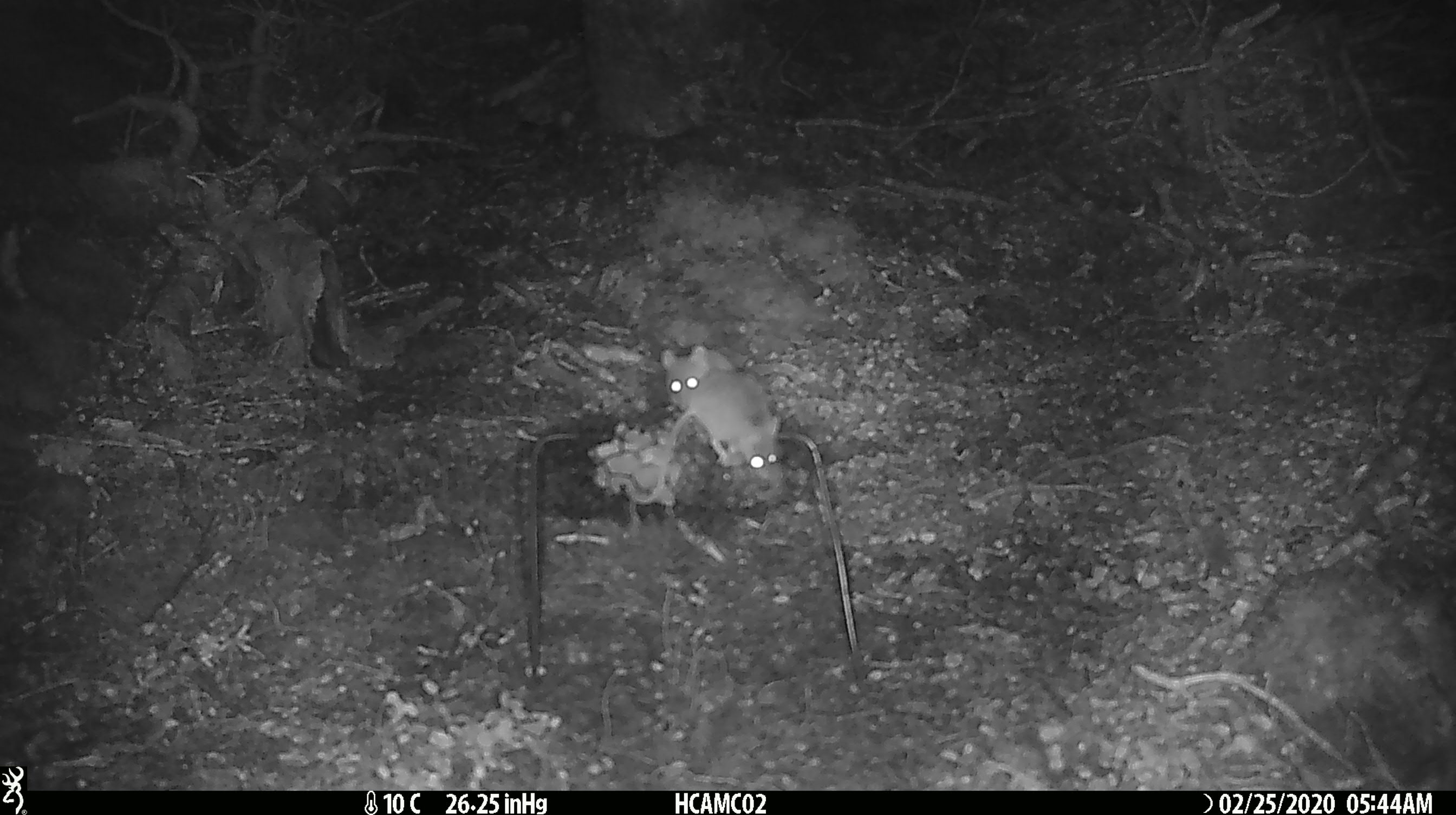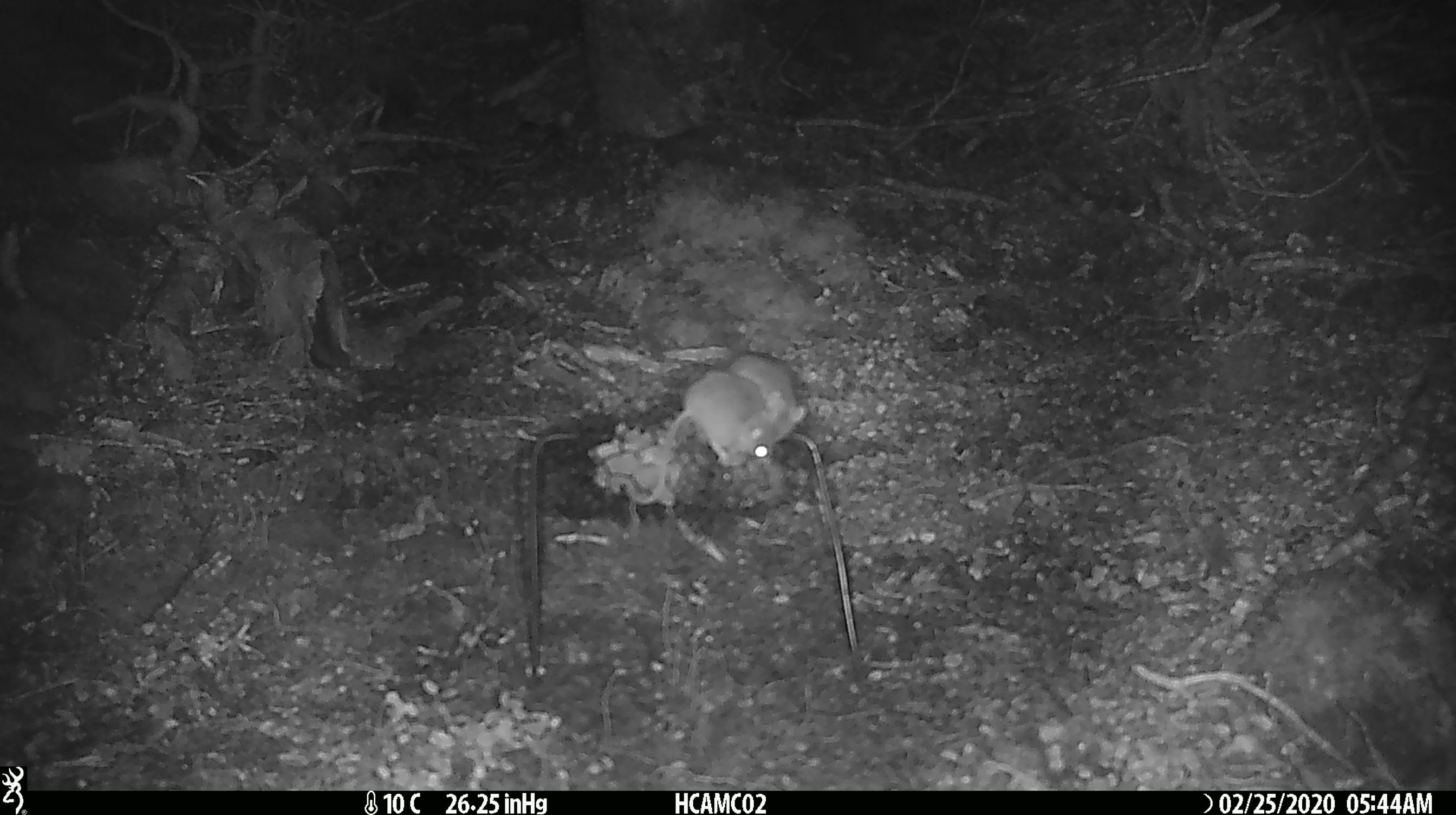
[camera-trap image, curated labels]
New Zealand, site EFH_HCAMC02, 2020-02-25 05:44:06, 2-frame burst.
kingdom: Animalia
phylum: Chordata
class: Mammalia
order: Rodentia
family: Muridae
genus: Mus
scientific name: Mus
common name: mouse